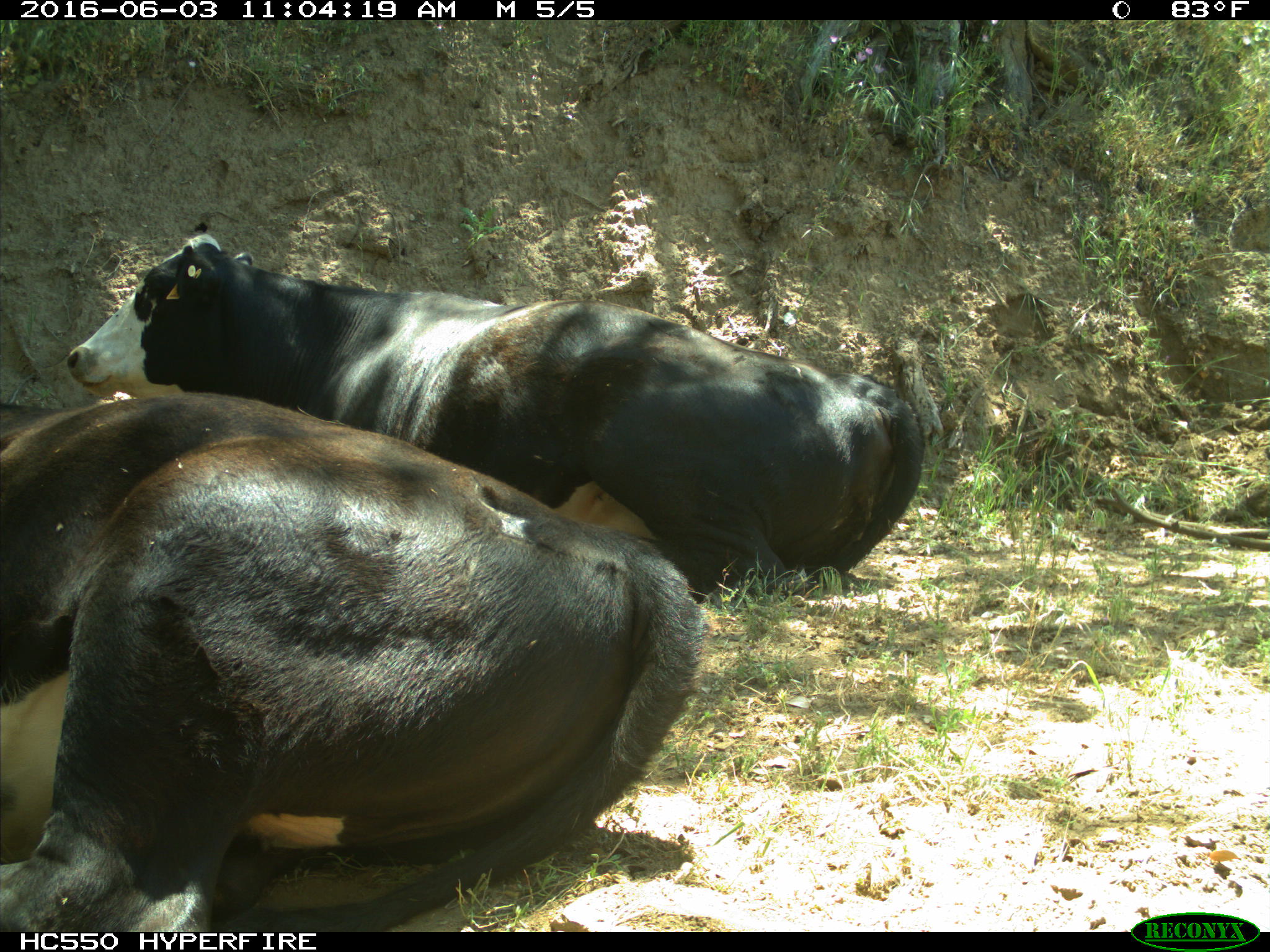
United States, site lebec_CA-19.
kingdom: Animalia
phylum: Chordata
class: Mammalia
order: Artiodactyla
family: Bovidae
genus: Bos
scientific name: Bos taurus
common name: domestic cow